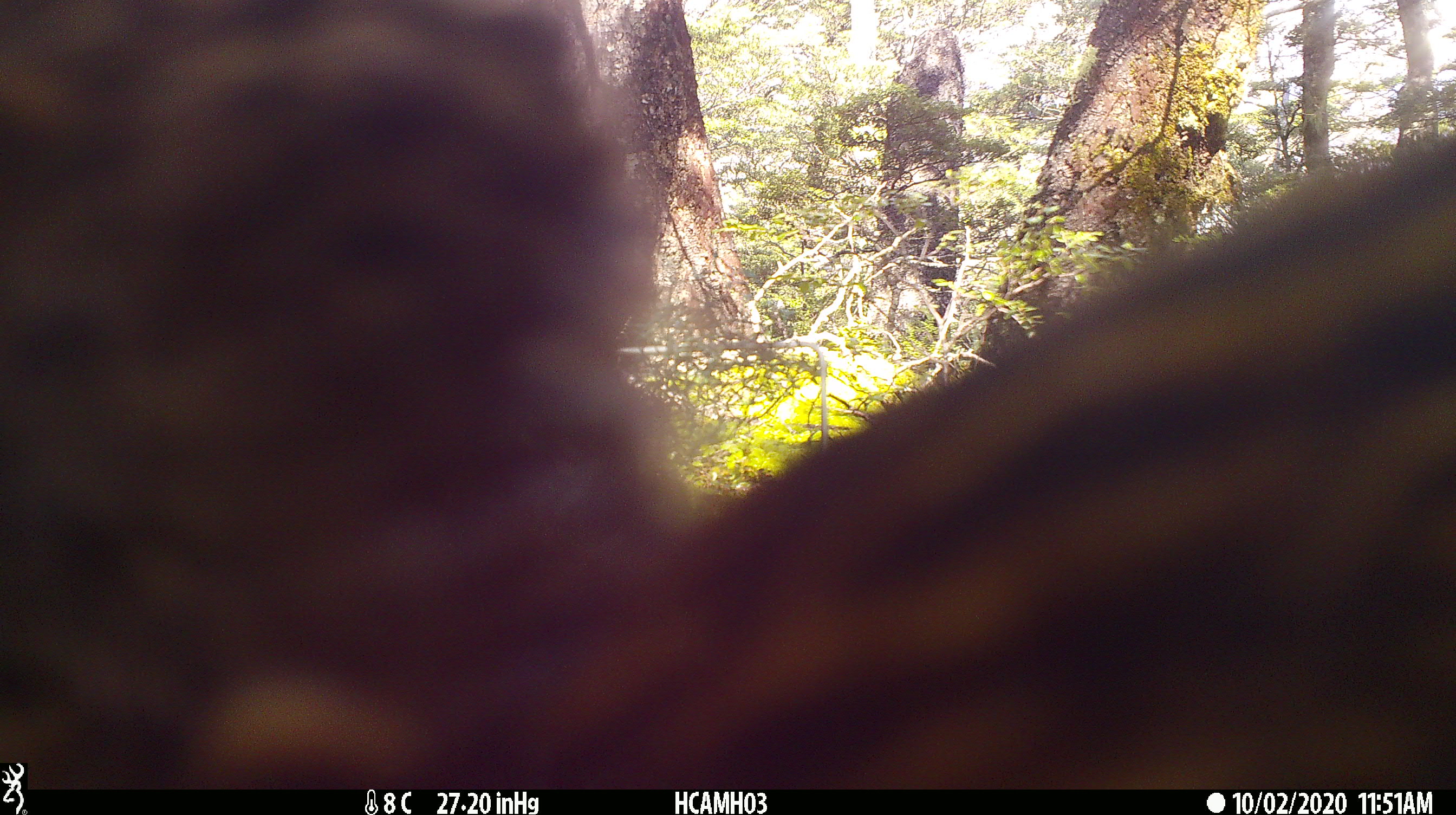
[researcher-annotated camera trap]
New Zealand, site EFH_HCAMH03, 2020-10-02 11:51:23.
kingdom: Animalia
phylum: Chordata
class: Aves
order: Gruiformes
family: Rallidae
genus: Gallirallus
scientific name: Gallirallus australis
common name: weka